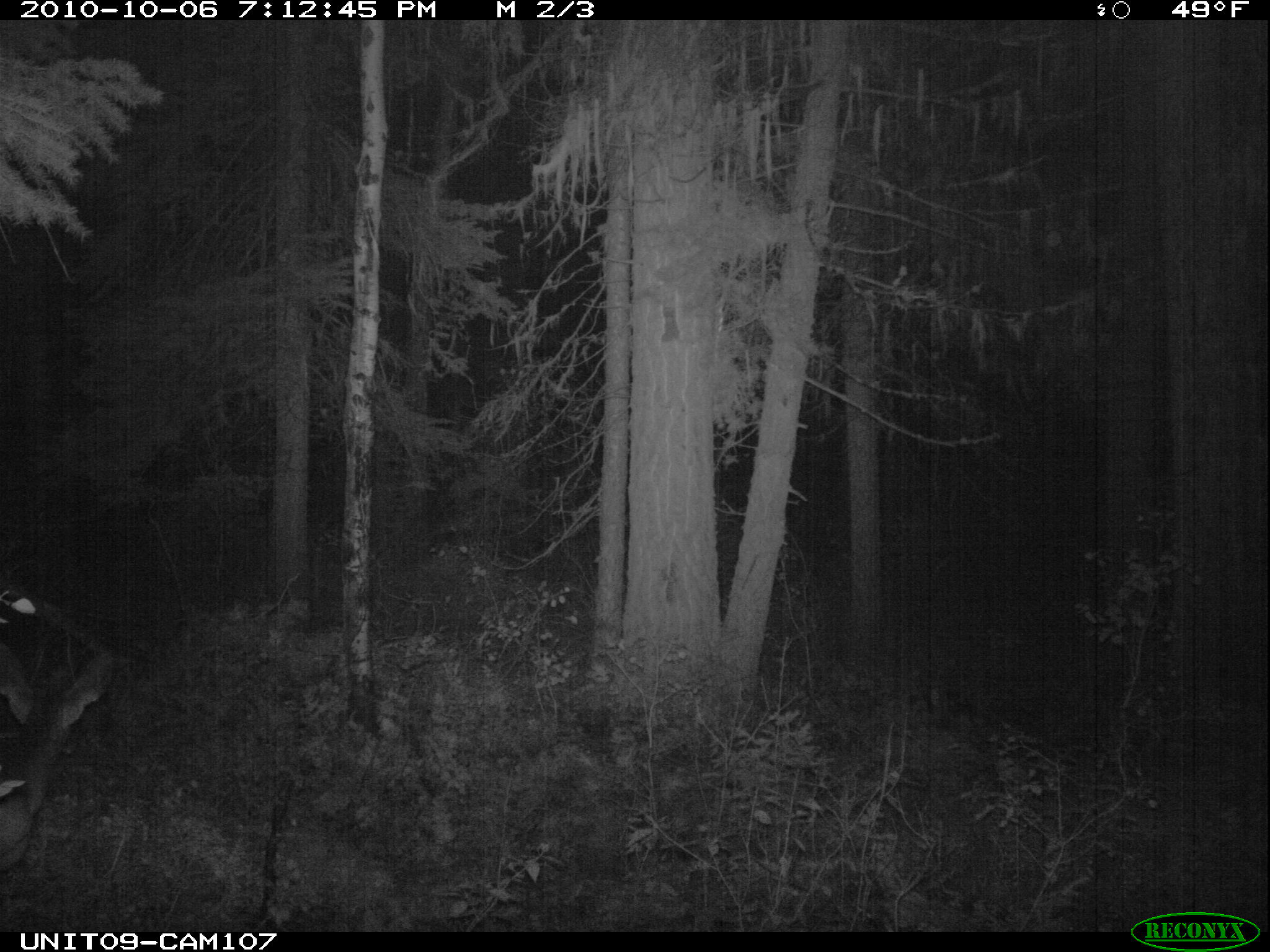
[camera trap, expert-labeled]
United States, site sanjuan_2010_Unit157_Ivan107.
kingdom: Animalia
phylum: Chordata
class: Mammalia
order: Artiodactyla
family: Cervidae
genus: Odocoileus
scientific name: Odocoileus hemionus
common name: mule deer